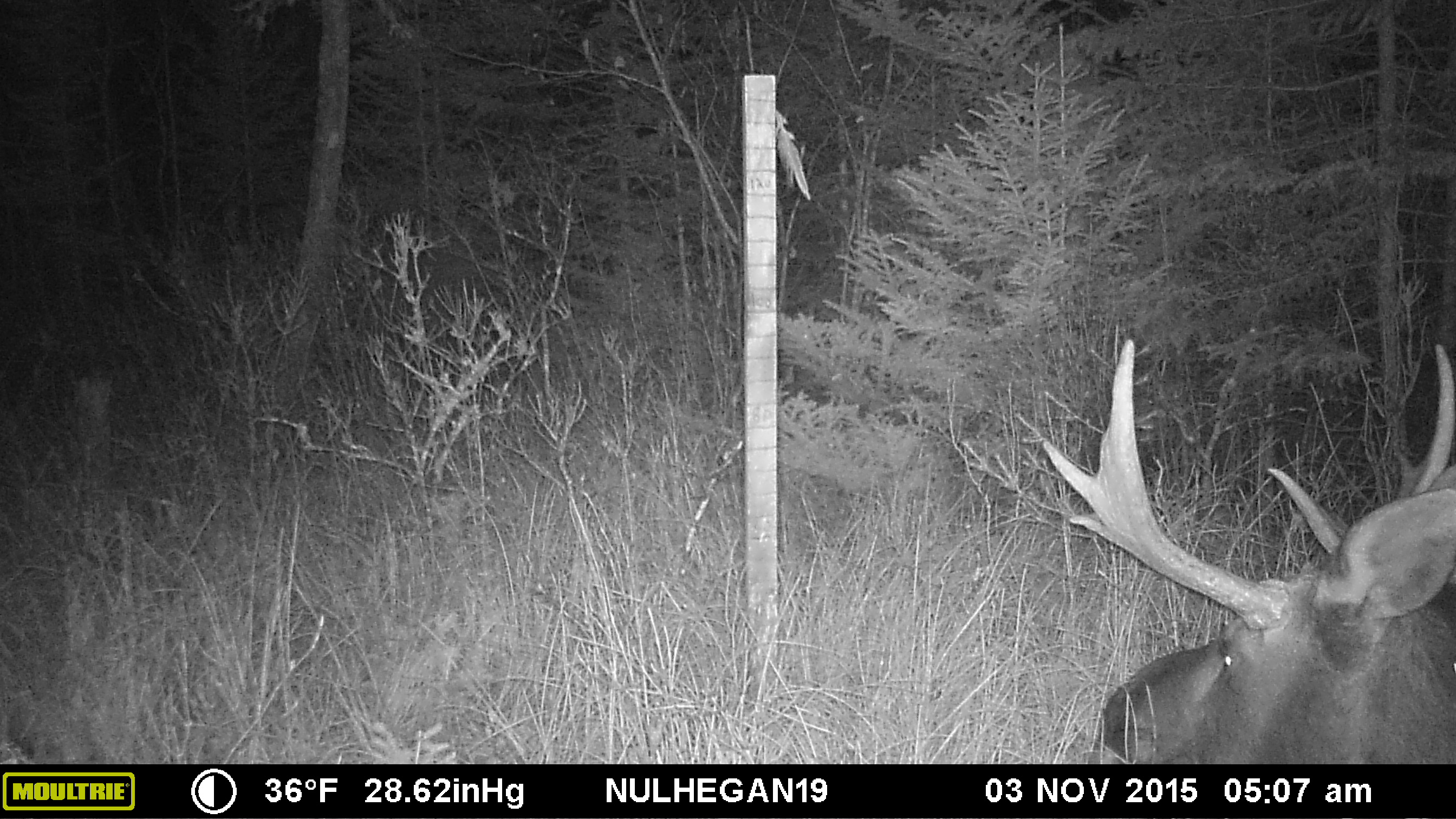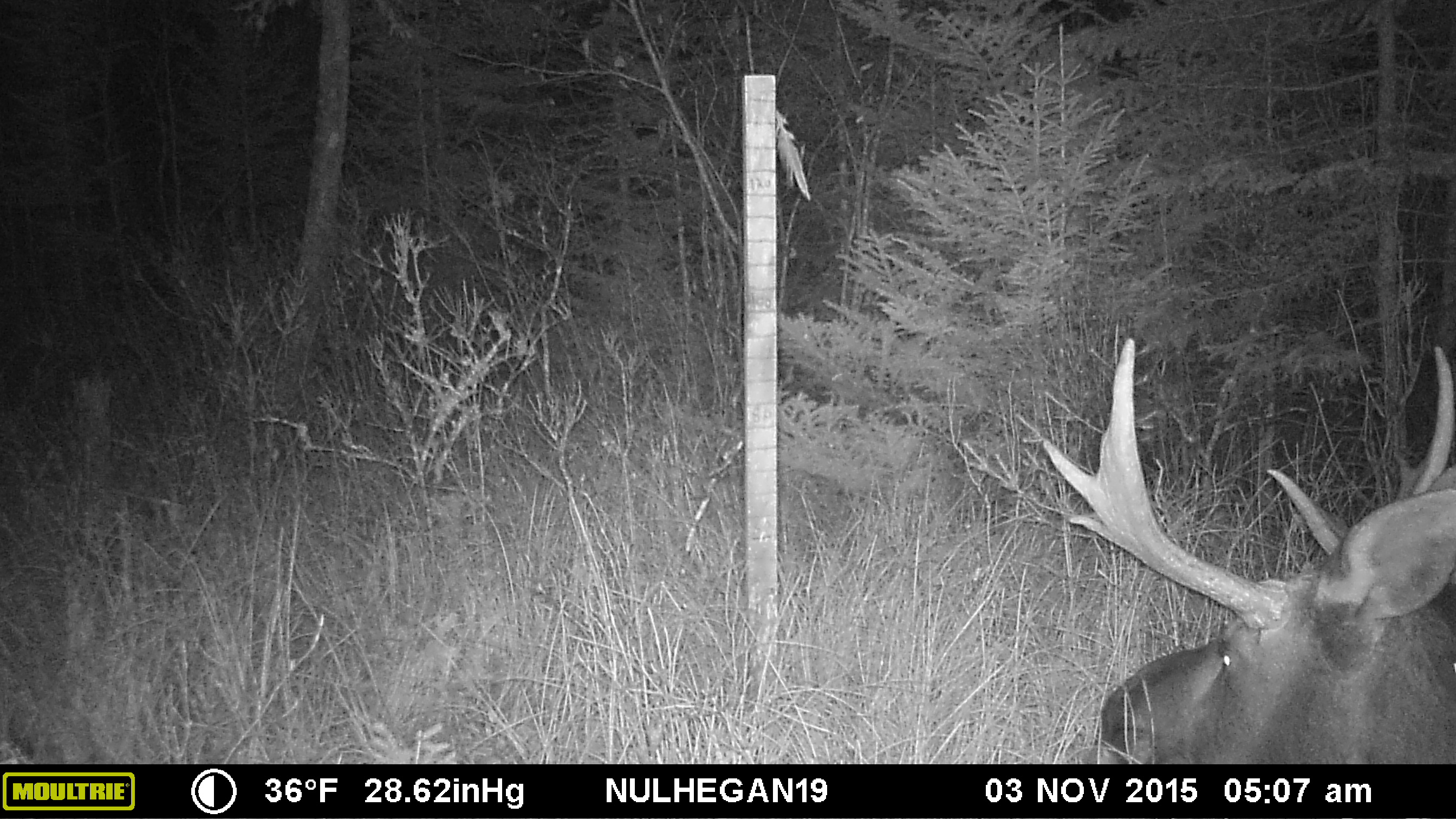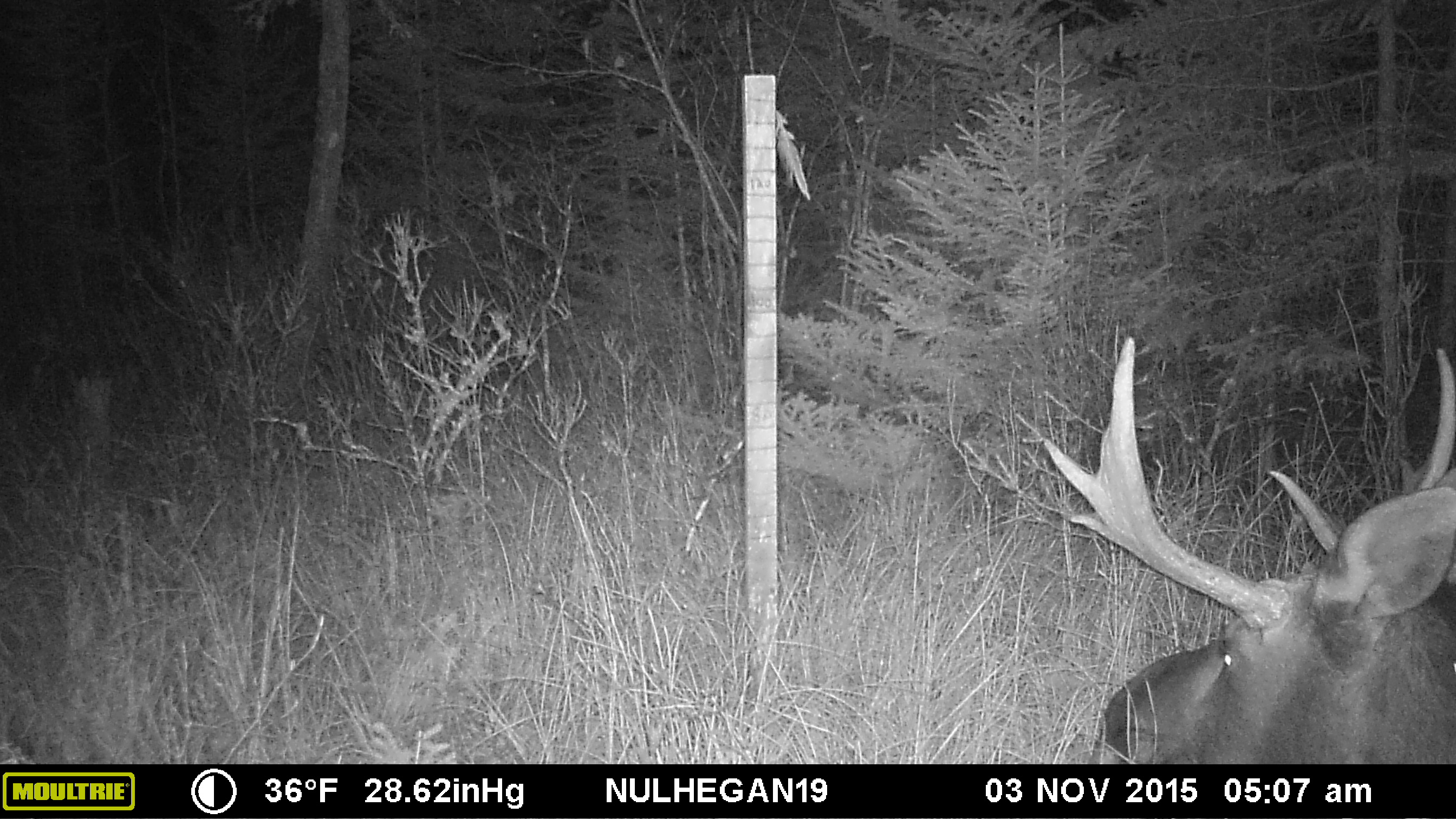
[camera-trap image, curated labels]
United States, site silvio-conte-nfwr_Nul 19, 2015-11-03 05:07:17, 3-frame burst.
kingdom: Animalia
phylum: Chordata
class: Mammalia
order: Artiodactyla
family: Cervidae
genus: Alces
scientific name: Alces alces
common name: moose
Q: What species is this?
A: Moose (Alces alces).